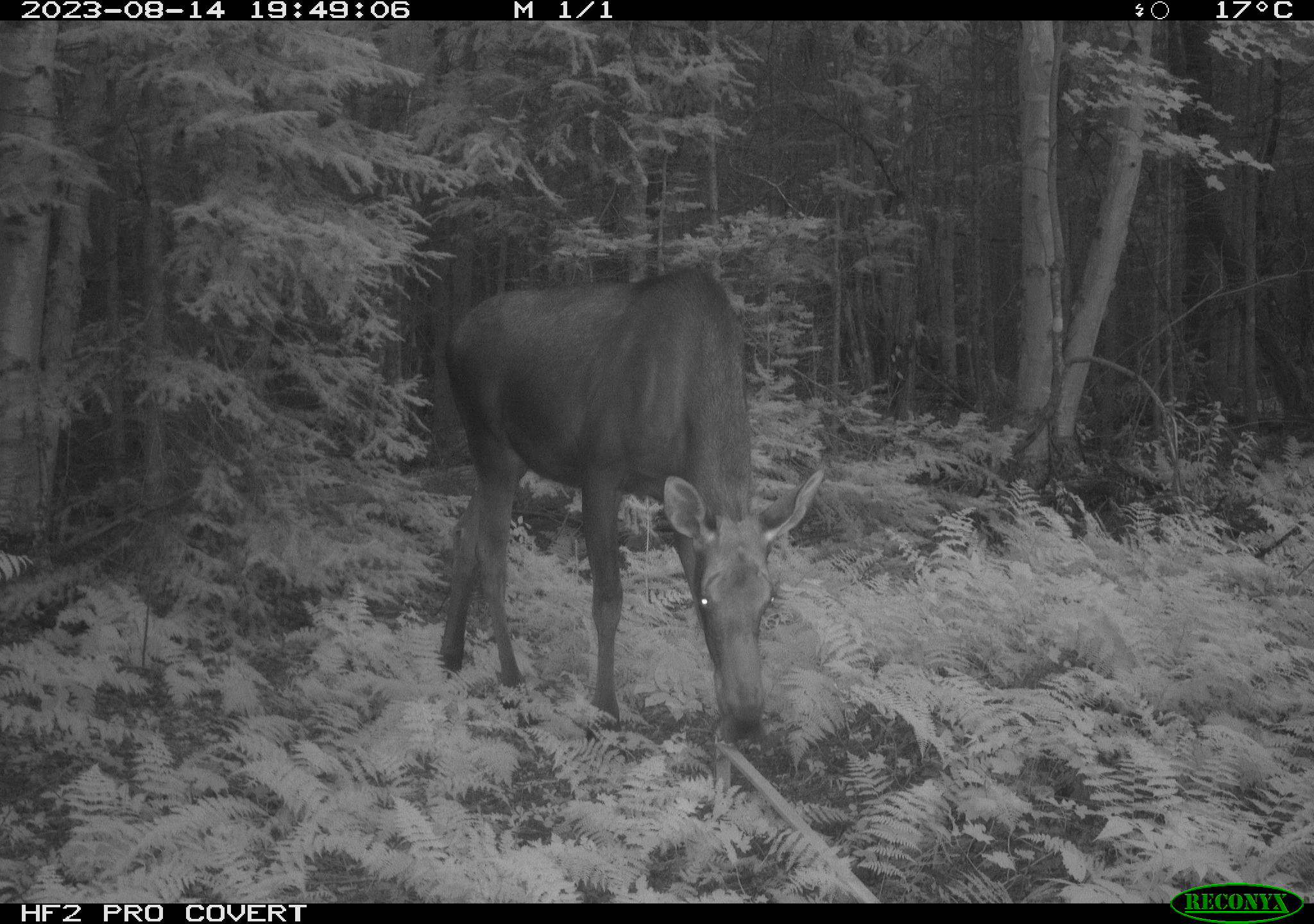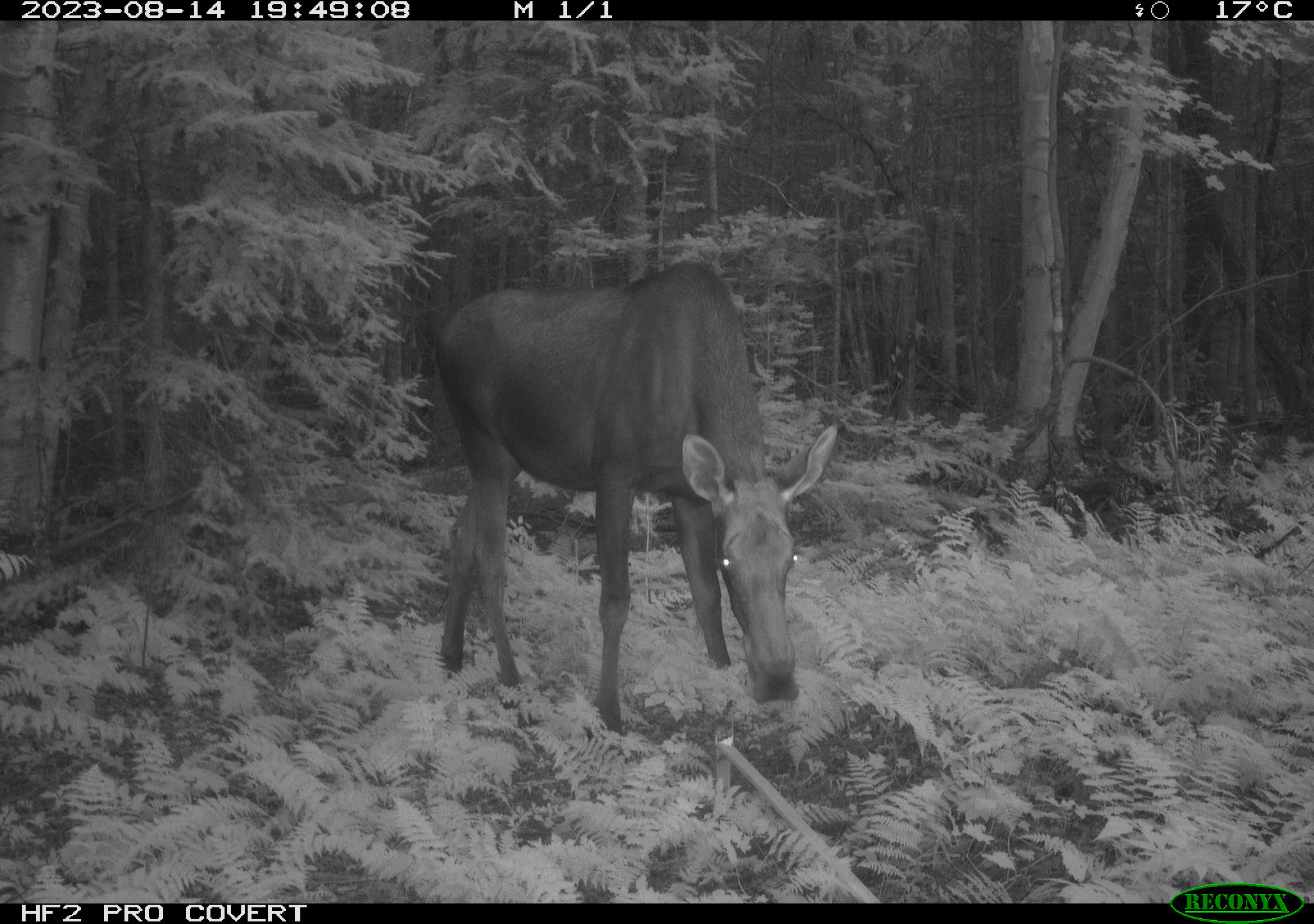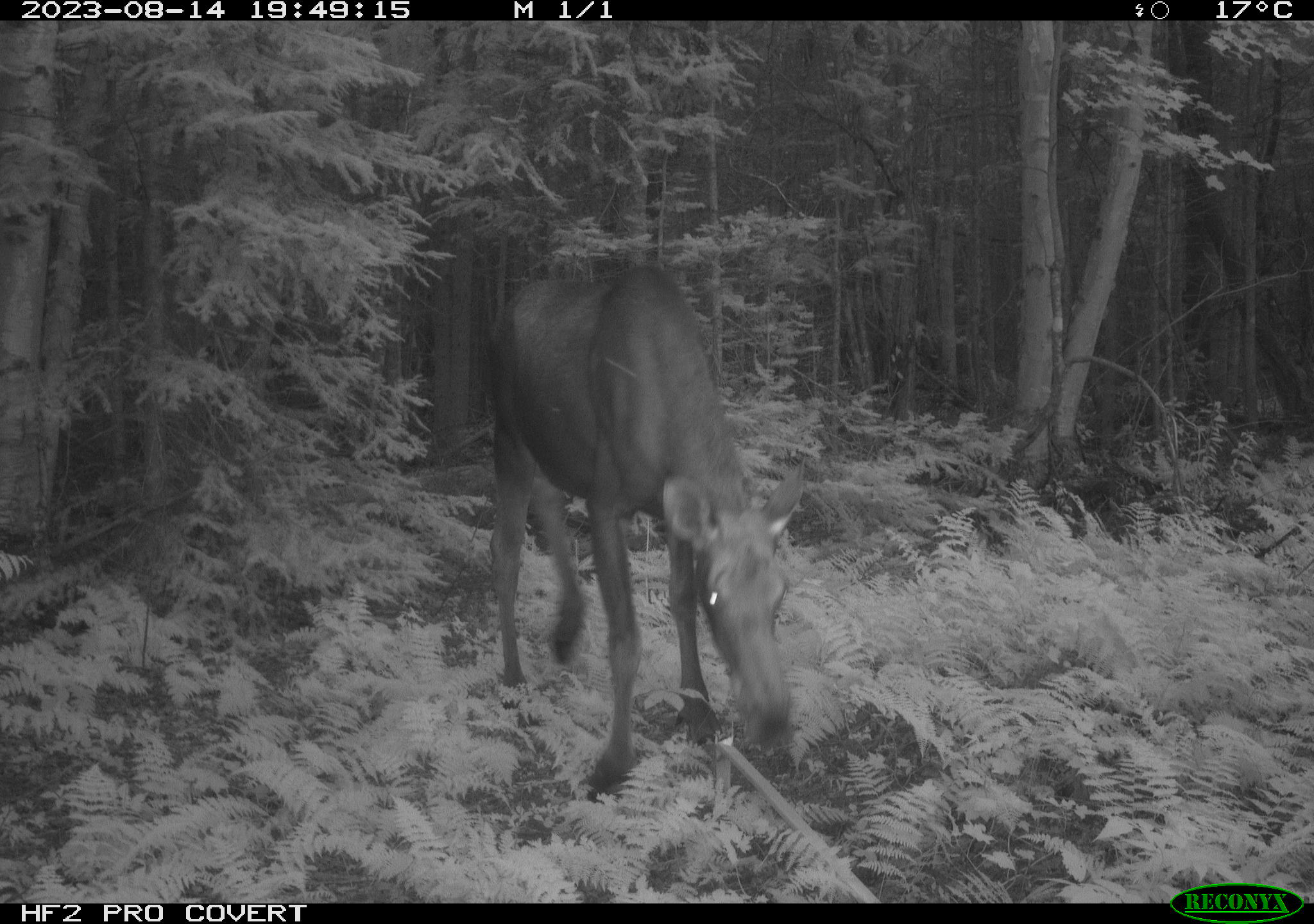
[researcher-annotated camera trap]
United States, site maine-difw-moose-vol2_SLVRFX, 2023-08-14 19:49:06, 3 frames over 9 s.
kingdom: Animalia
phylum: Chordata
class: Mammalia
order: Artiodactyla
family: Cervidae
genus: Alces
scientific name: Alces alces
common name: moose